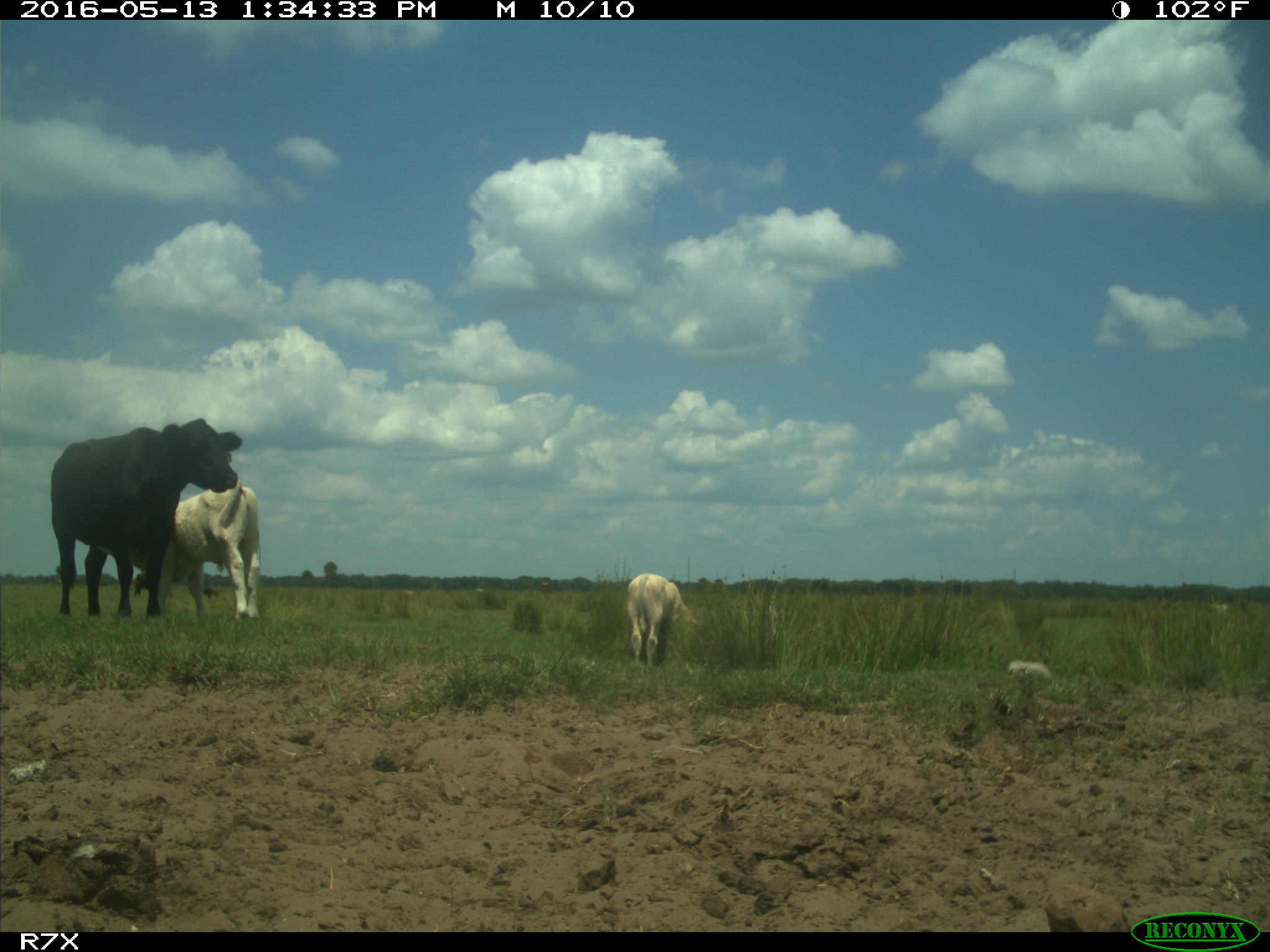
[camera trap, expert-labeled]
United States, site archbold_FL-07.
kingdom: Animalia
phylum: Chordata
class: Mammalia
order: Artiodactyla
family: Bovidae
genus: Bos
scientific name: Bos taurus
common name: domestic cow